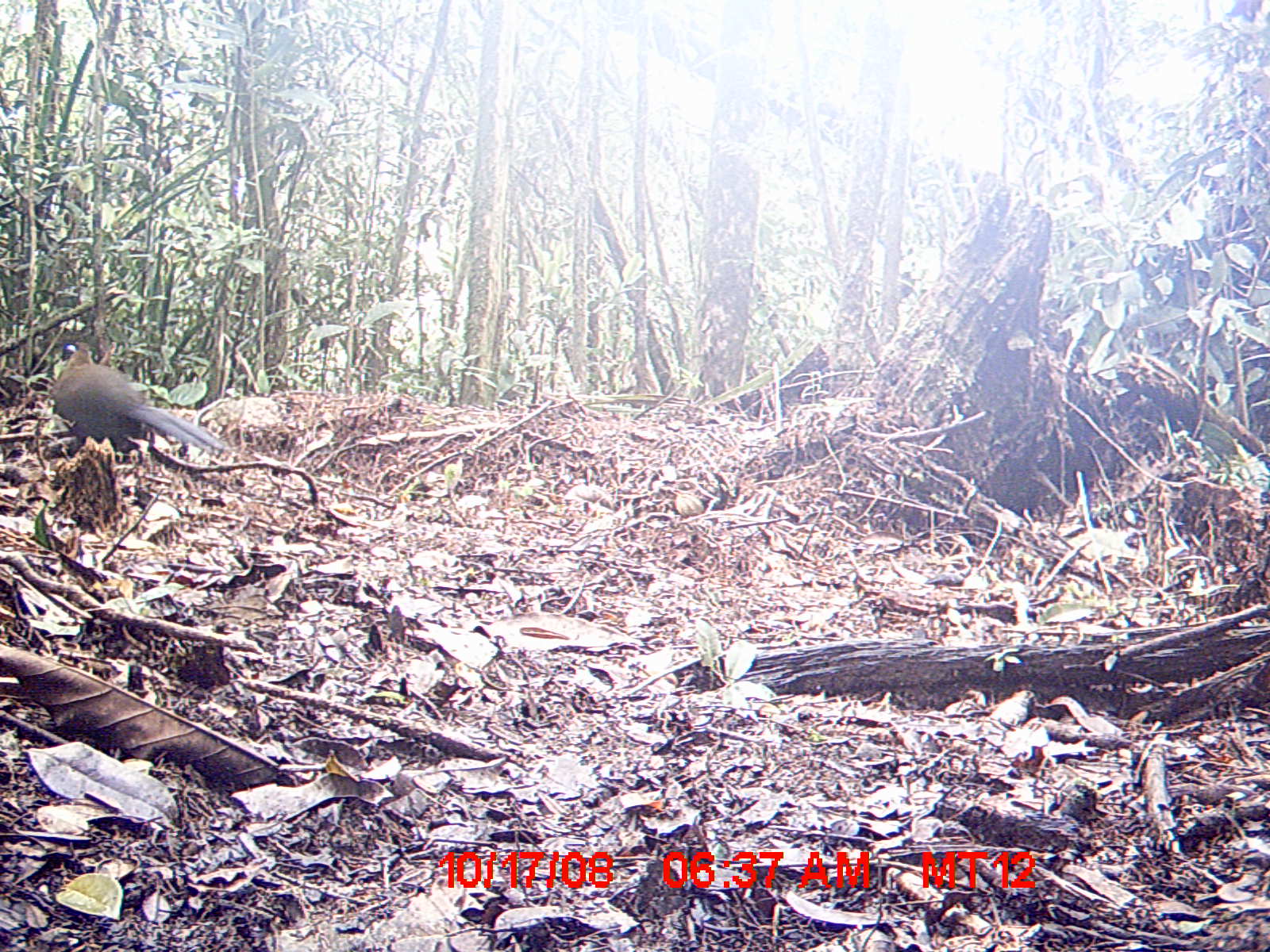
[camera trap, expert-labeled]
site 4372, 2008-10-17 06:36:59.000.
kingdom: Animalia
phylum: Chordata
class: Aves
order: Cuculiformes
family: Cuculidae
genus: Coua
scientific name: Coua serriana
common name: red-breasted coua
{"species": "Coua serriana (red-breasted coua)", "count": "1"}